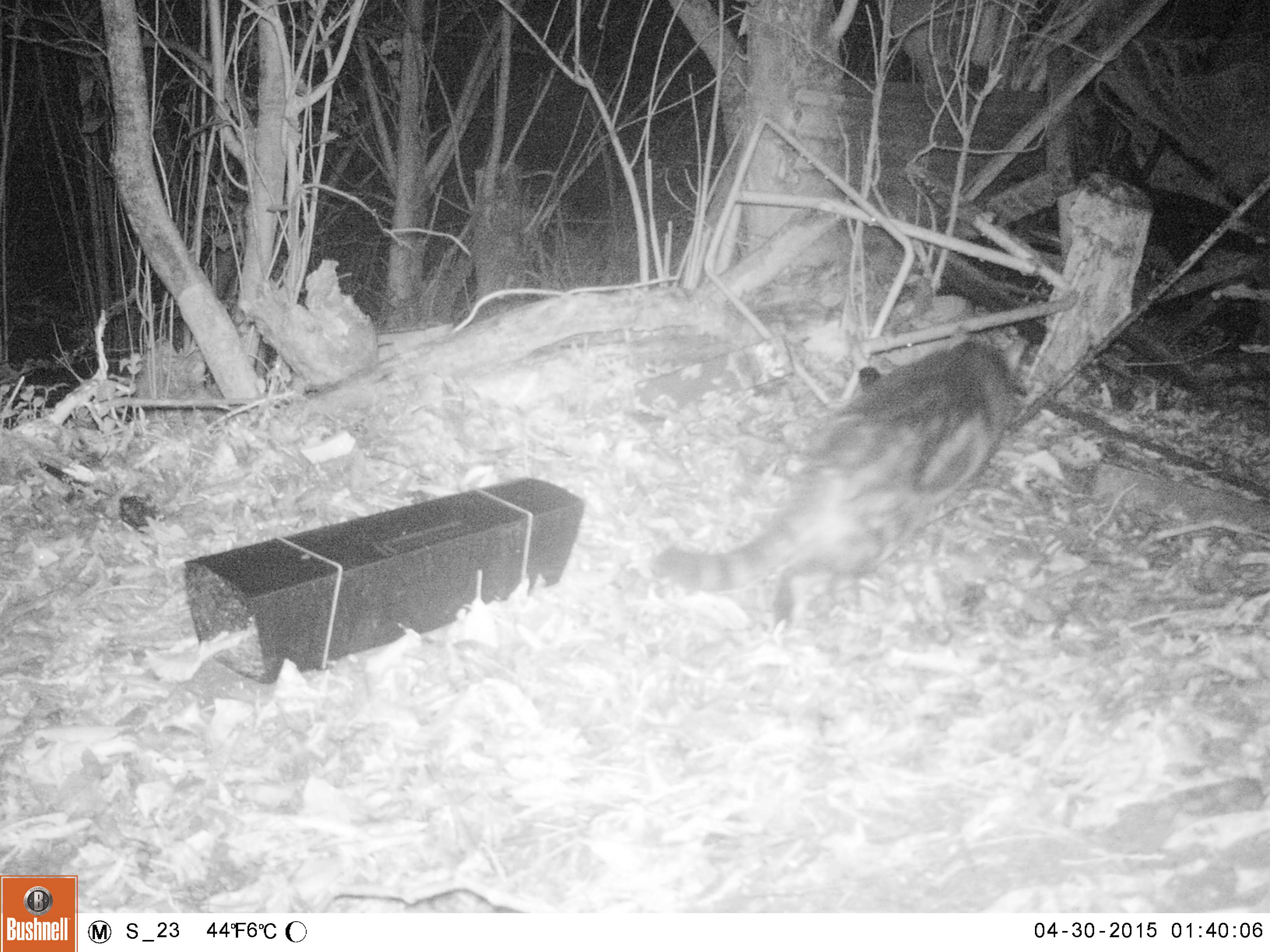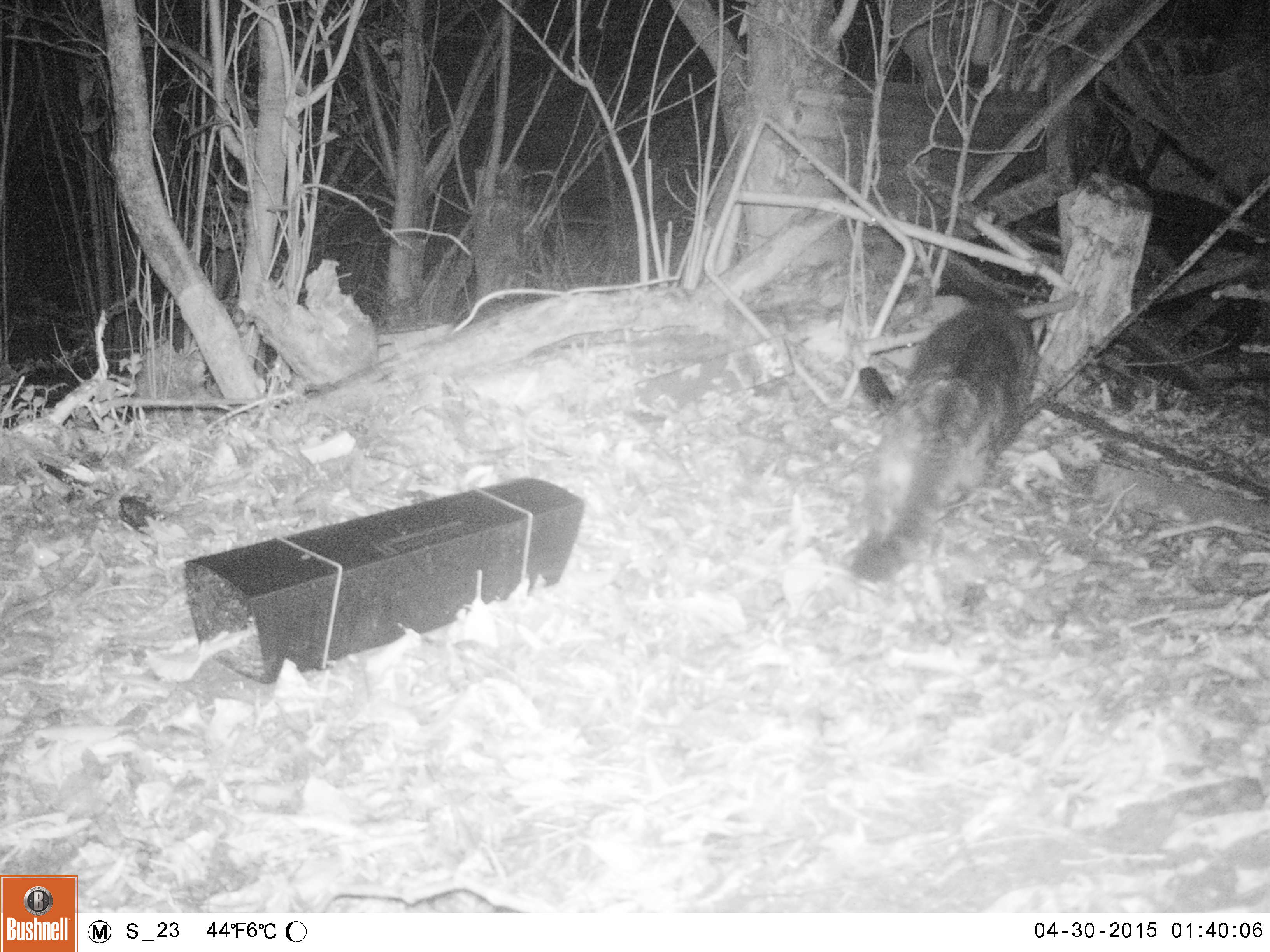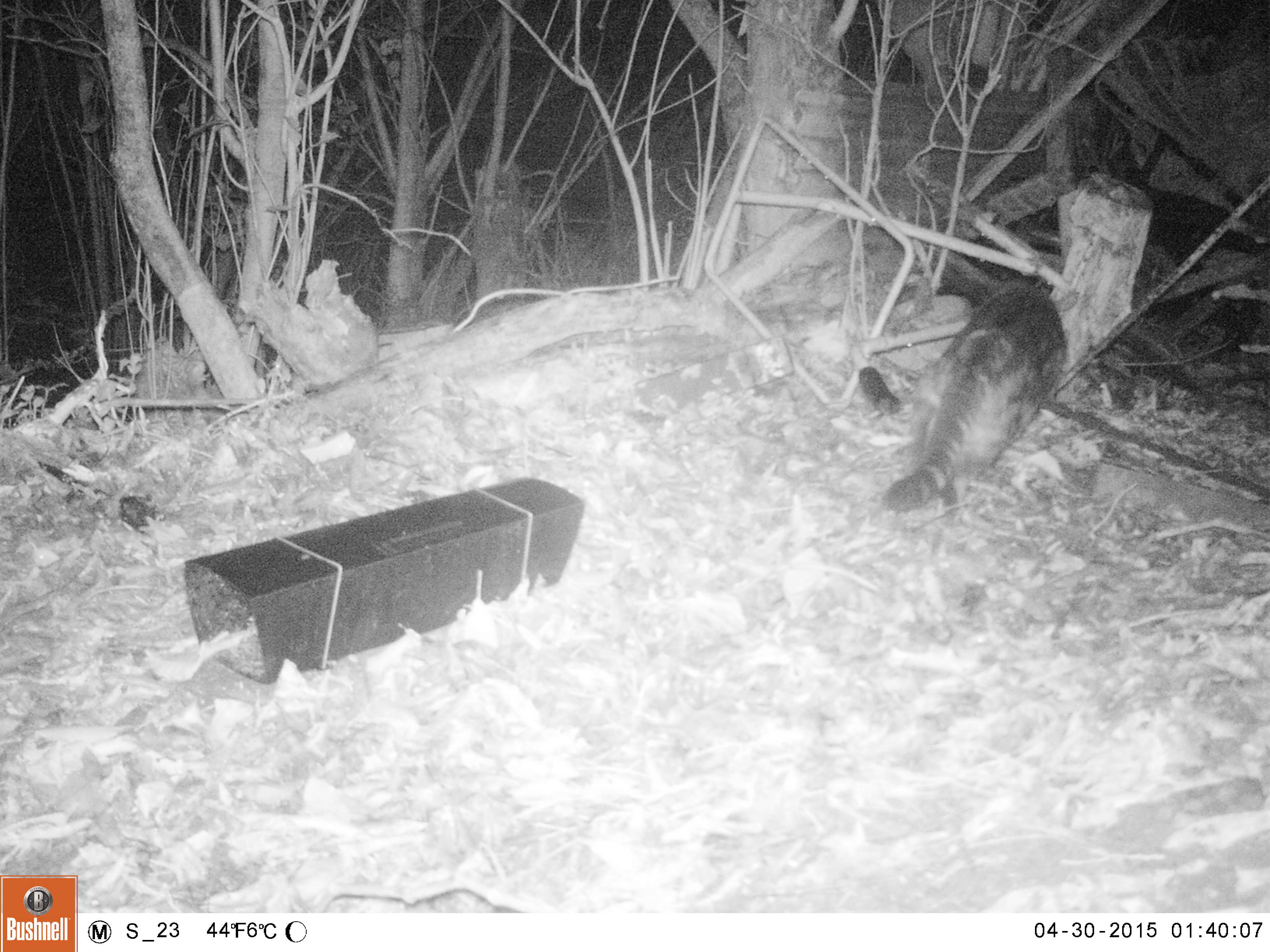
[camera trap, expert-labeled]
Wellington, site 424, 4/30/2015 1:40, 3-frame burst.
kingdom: Animalia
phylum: Chordata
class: Mammalia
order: Carnivora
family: Felidae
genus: Felis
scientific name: Felis catus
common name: cat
Cat (Felis catus).